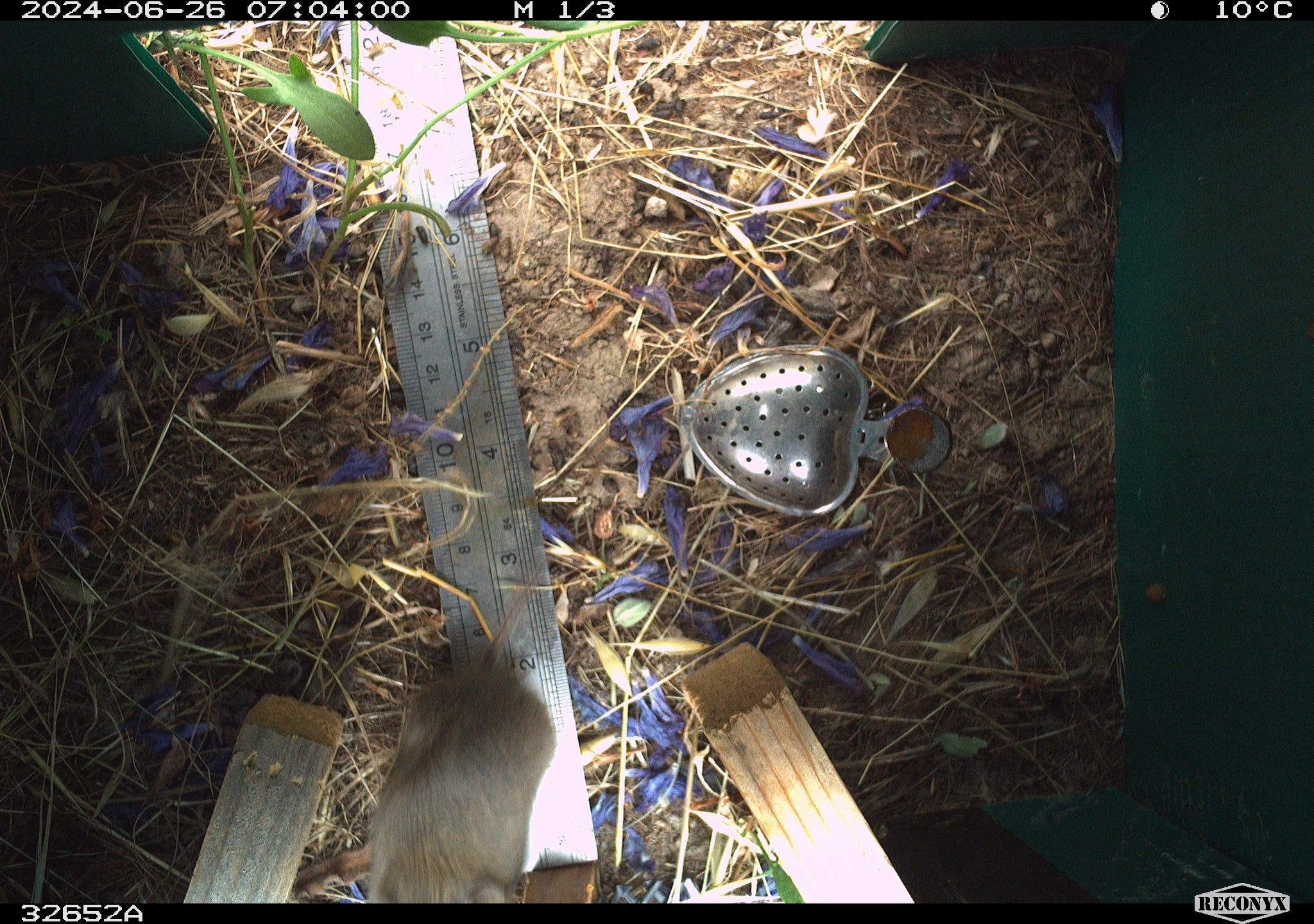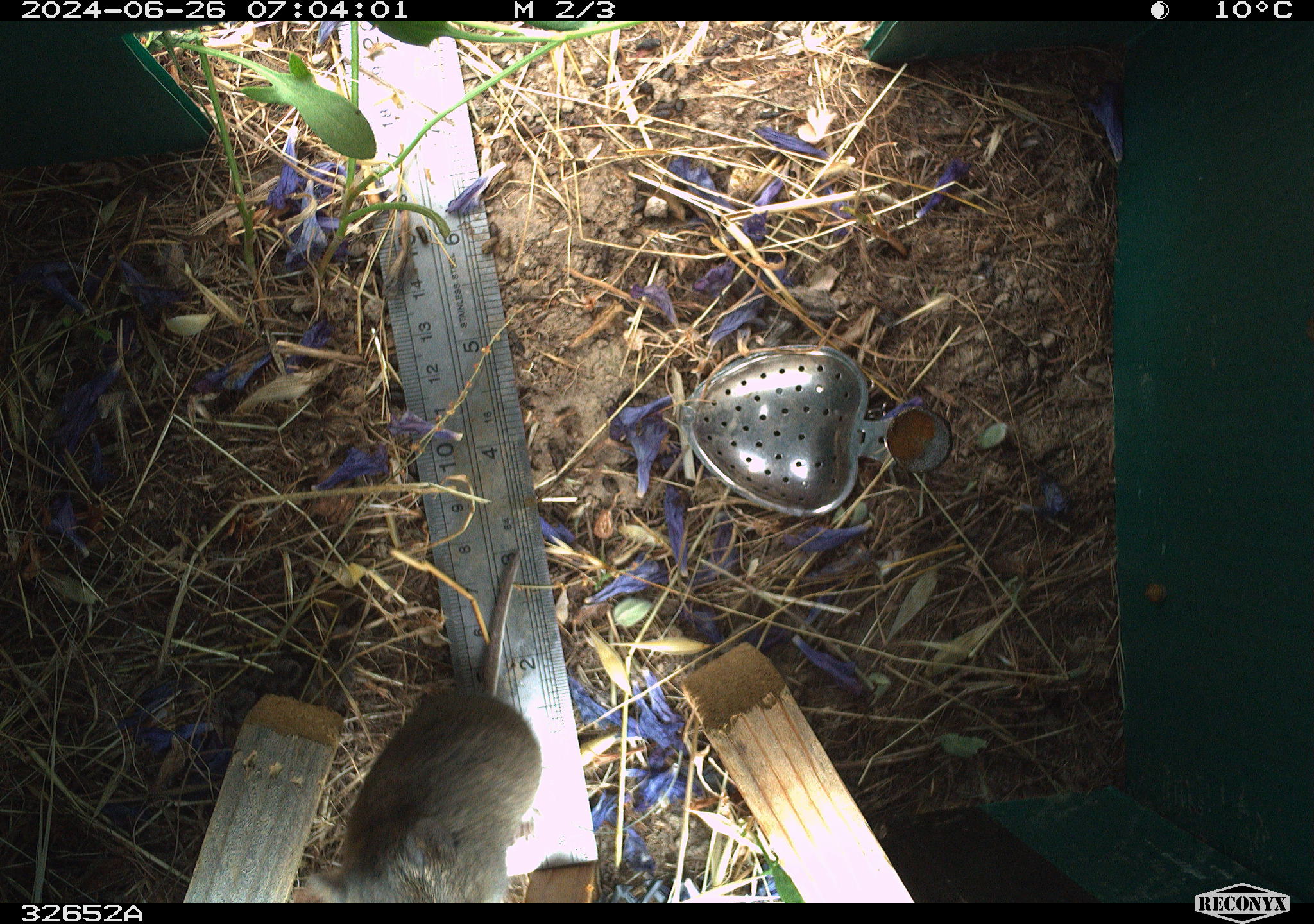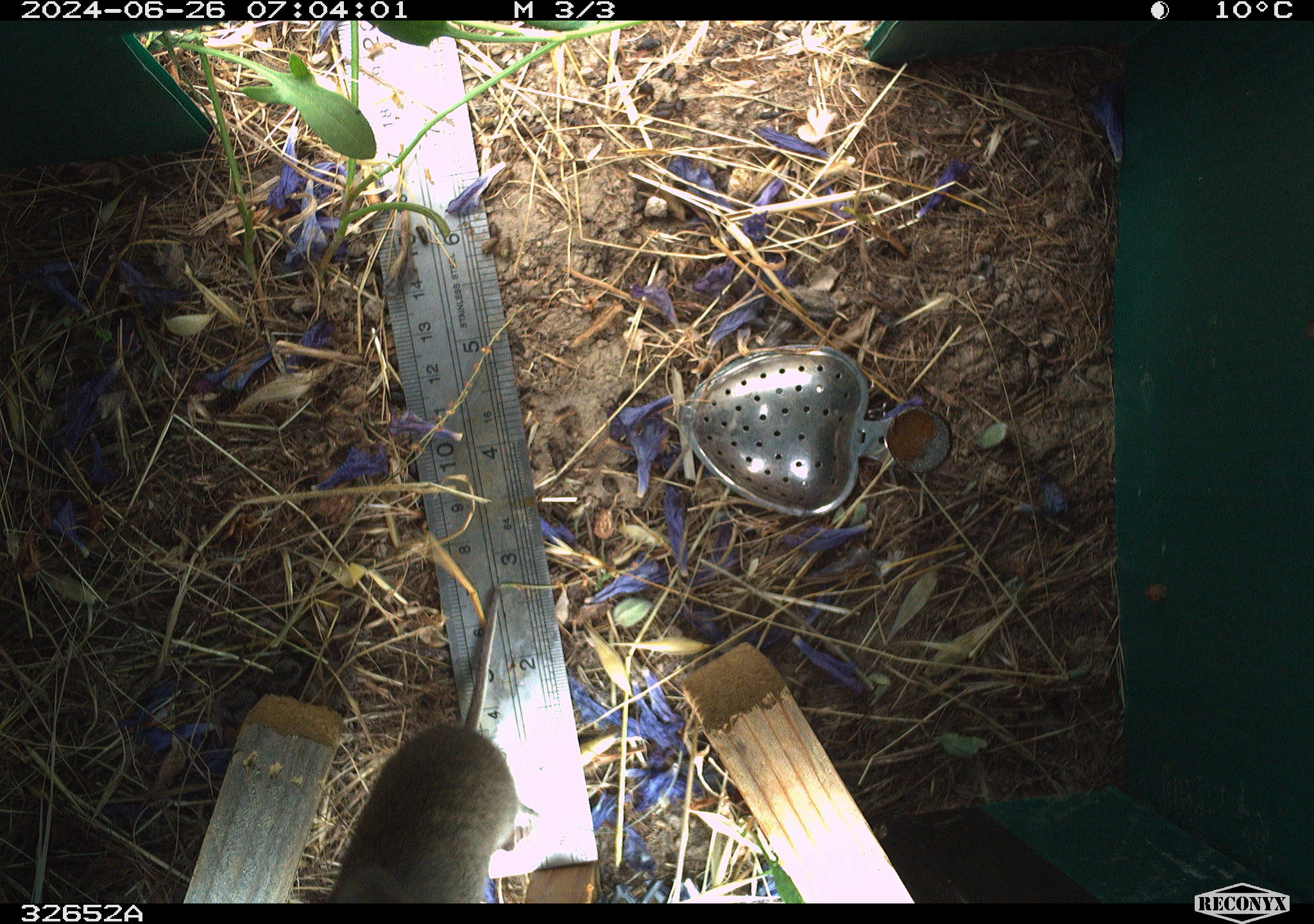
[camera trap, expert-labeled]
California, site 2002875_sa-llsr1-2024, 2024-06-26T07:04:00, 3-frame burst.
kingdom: Animalia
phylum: Chordata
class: Mammalia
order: Rodentia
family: Cricetidae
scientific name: Arvicolinae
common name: voles, lemmings, and muskrats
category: arvicolinae subfamily